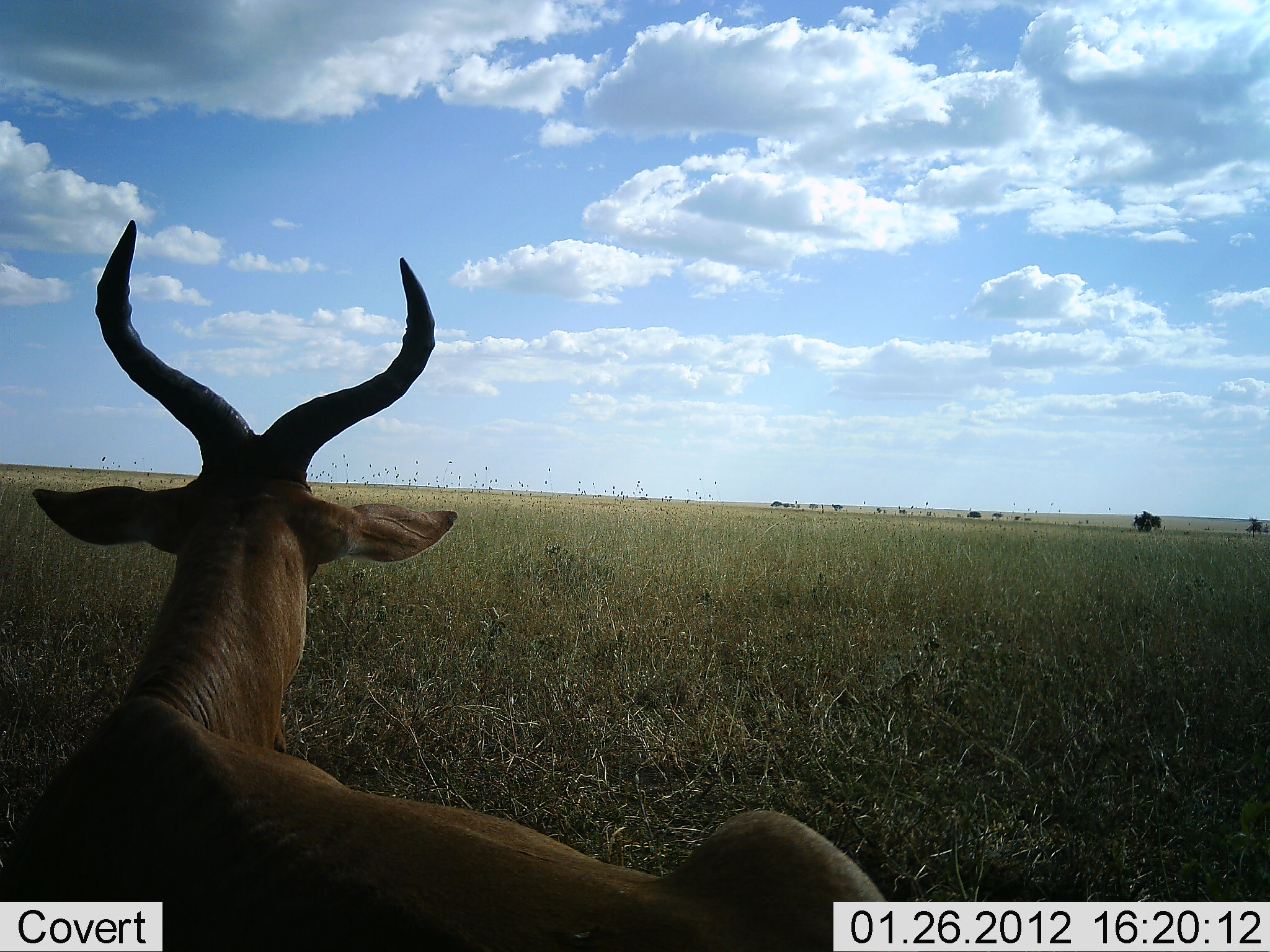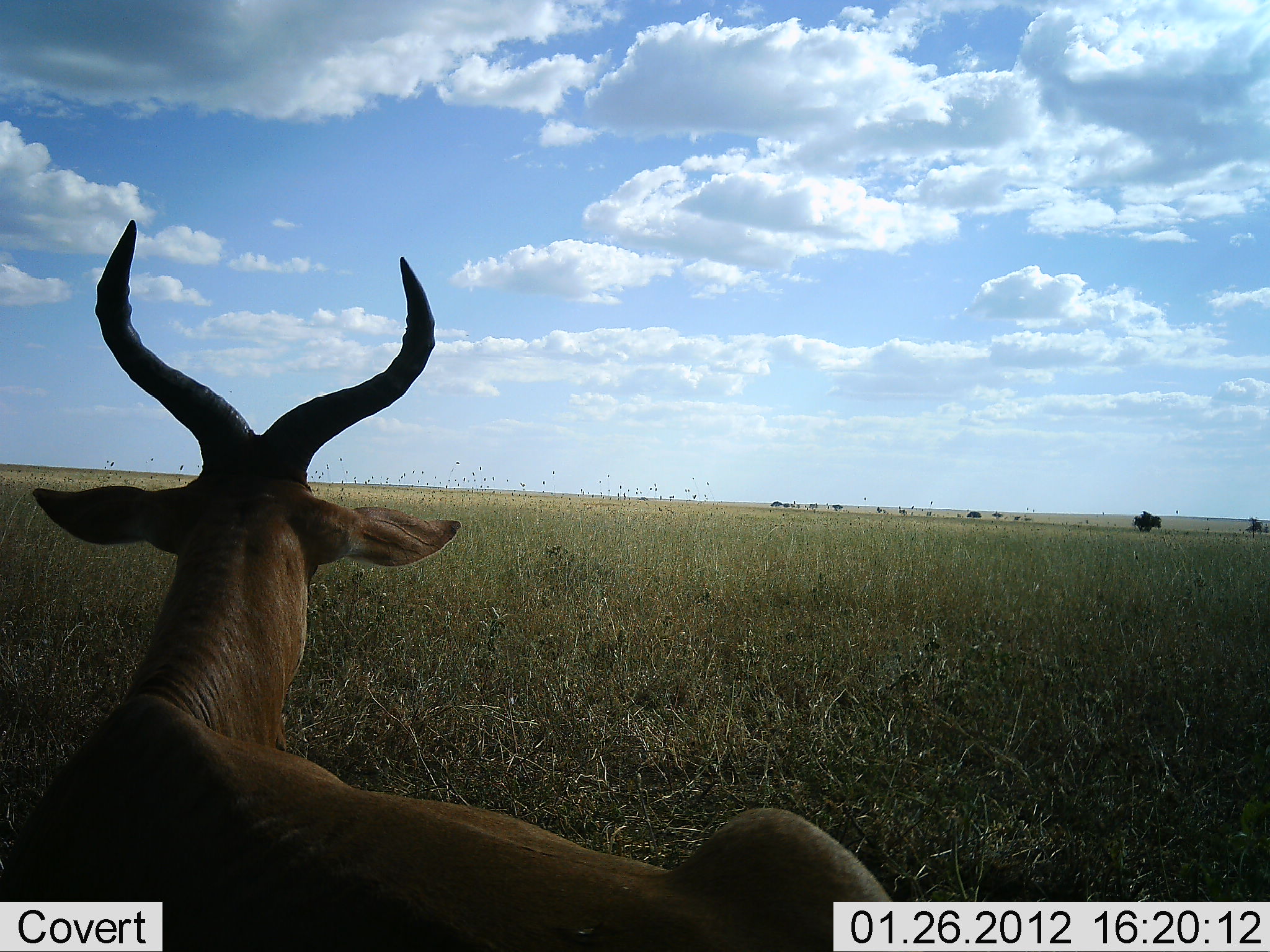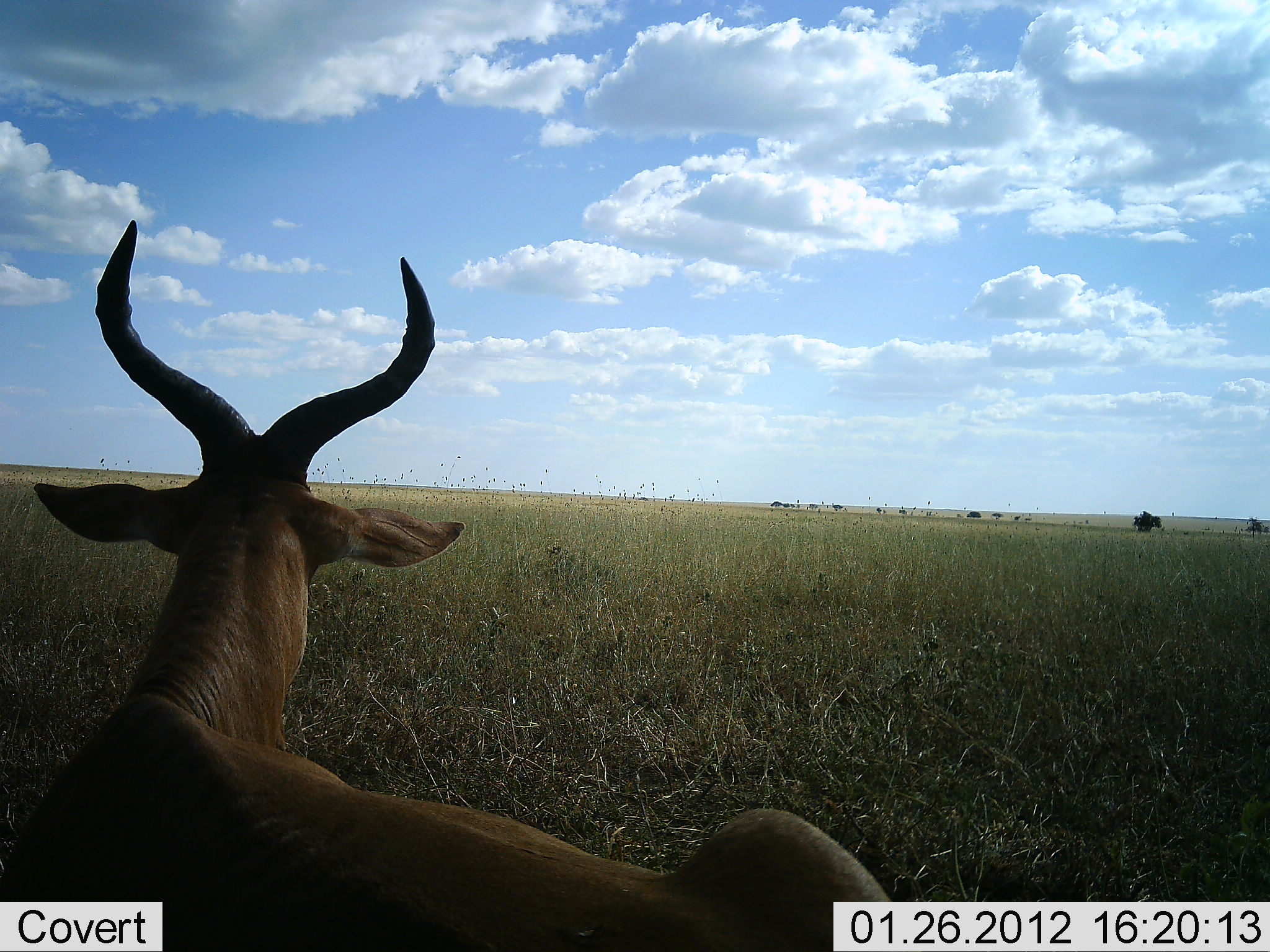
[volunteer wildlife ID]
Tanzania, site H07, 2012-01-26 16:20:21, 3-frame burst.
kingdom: Animalia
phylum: Chordata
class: Mammalia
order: Artiodactyla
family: Bovidae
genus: Alcelaphus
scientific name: Alcelaphus buselaphus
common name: hartebeest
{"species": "hartebeest (Alcelaphus buselaphus)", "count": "1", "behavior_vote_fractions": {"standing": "33%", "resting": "67%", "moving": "0%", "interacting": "0%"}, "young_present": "0%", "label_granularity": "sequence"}